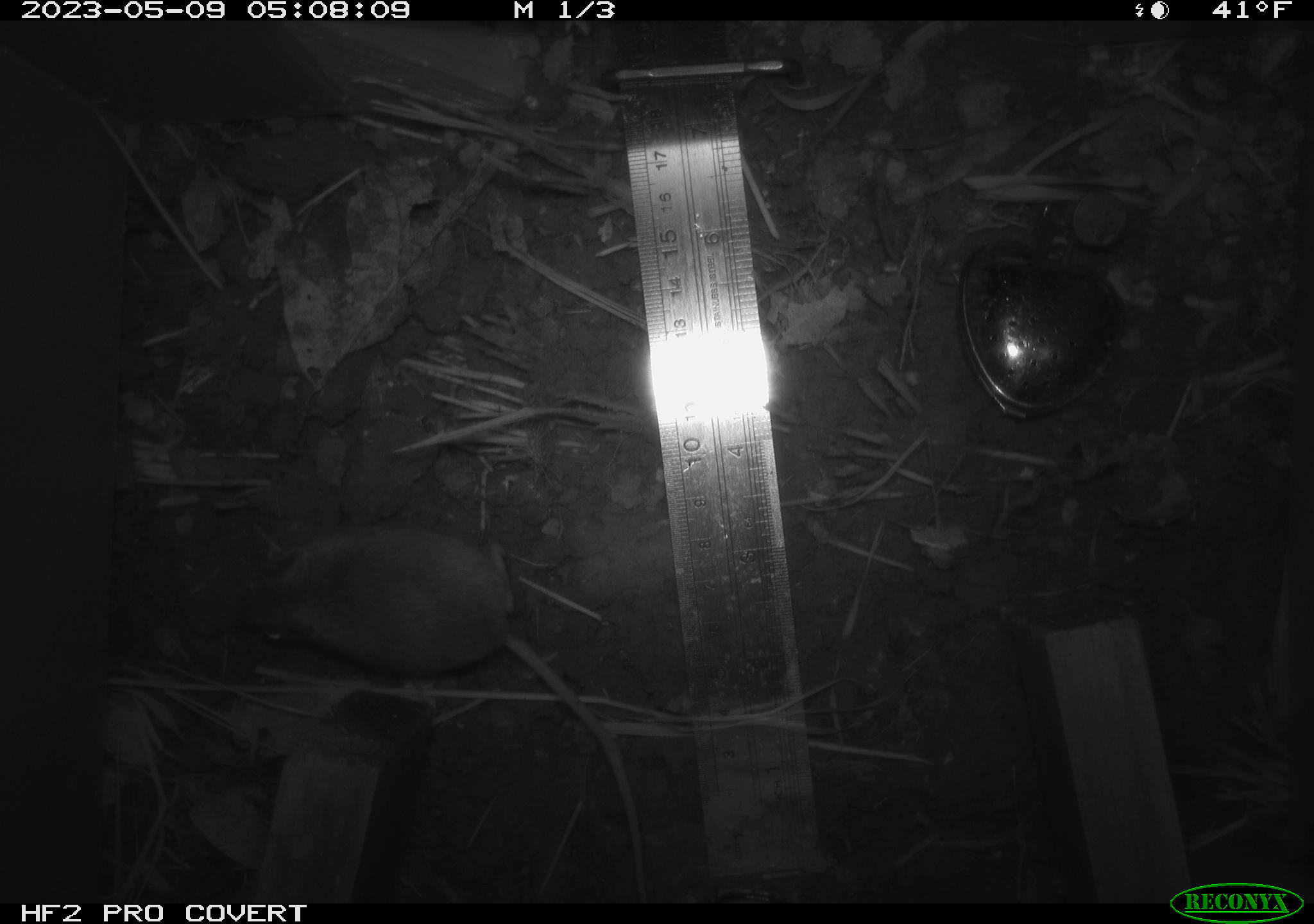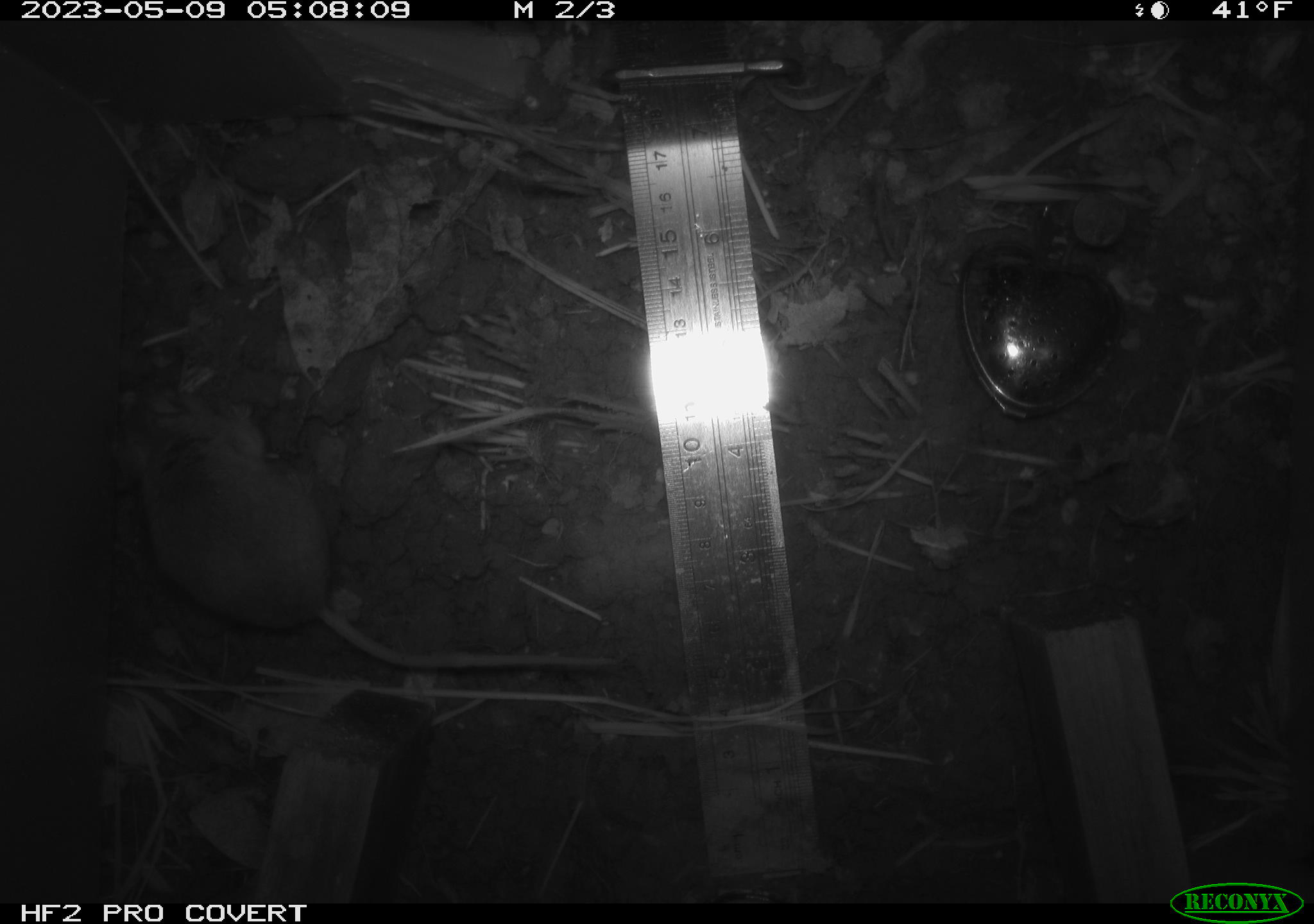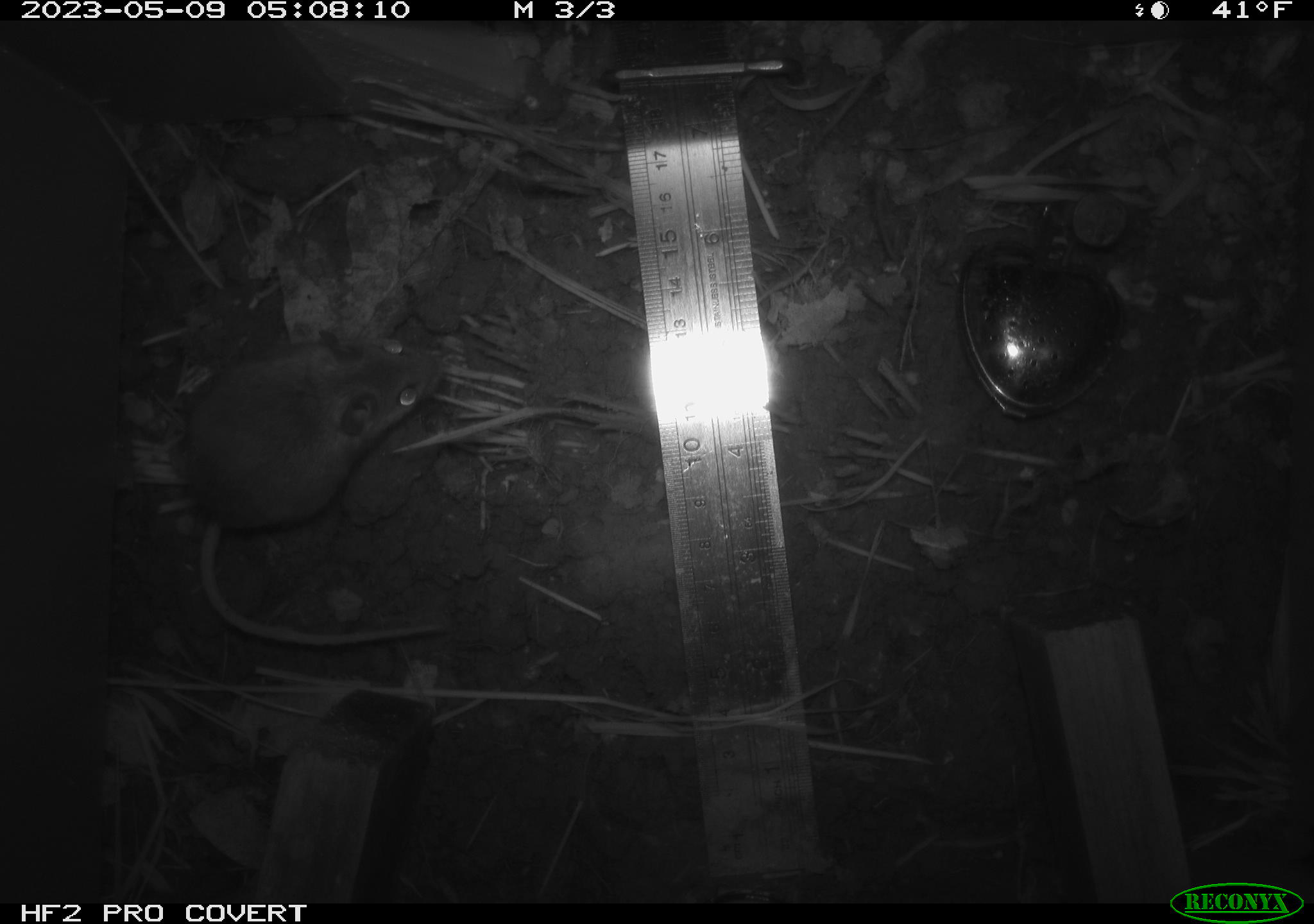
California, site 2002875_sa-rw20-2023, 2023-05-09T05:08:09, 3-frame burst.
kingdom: Animalia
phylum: Chordata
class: Mammalia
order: Rodentia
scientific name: Rodentia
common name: mouse species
Mouse species (Rodentia).